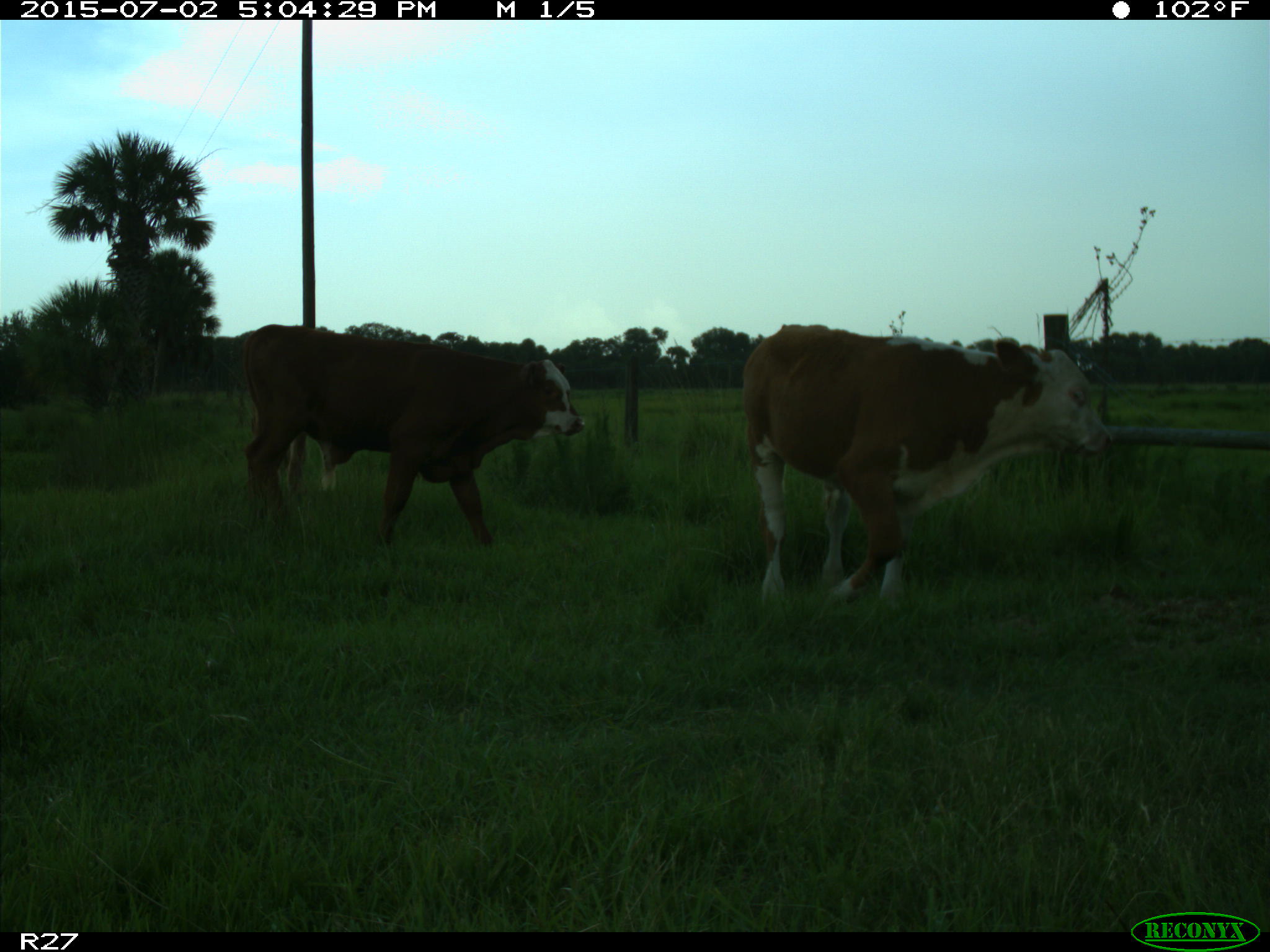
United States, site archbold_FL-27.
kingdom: Animalia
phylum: Chordata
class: Mammalia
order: Artiodactyla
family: Bovidae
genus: Bos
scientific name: Bos taurus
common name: domestic cow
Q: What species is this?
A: Bos taurus (domestic cow).